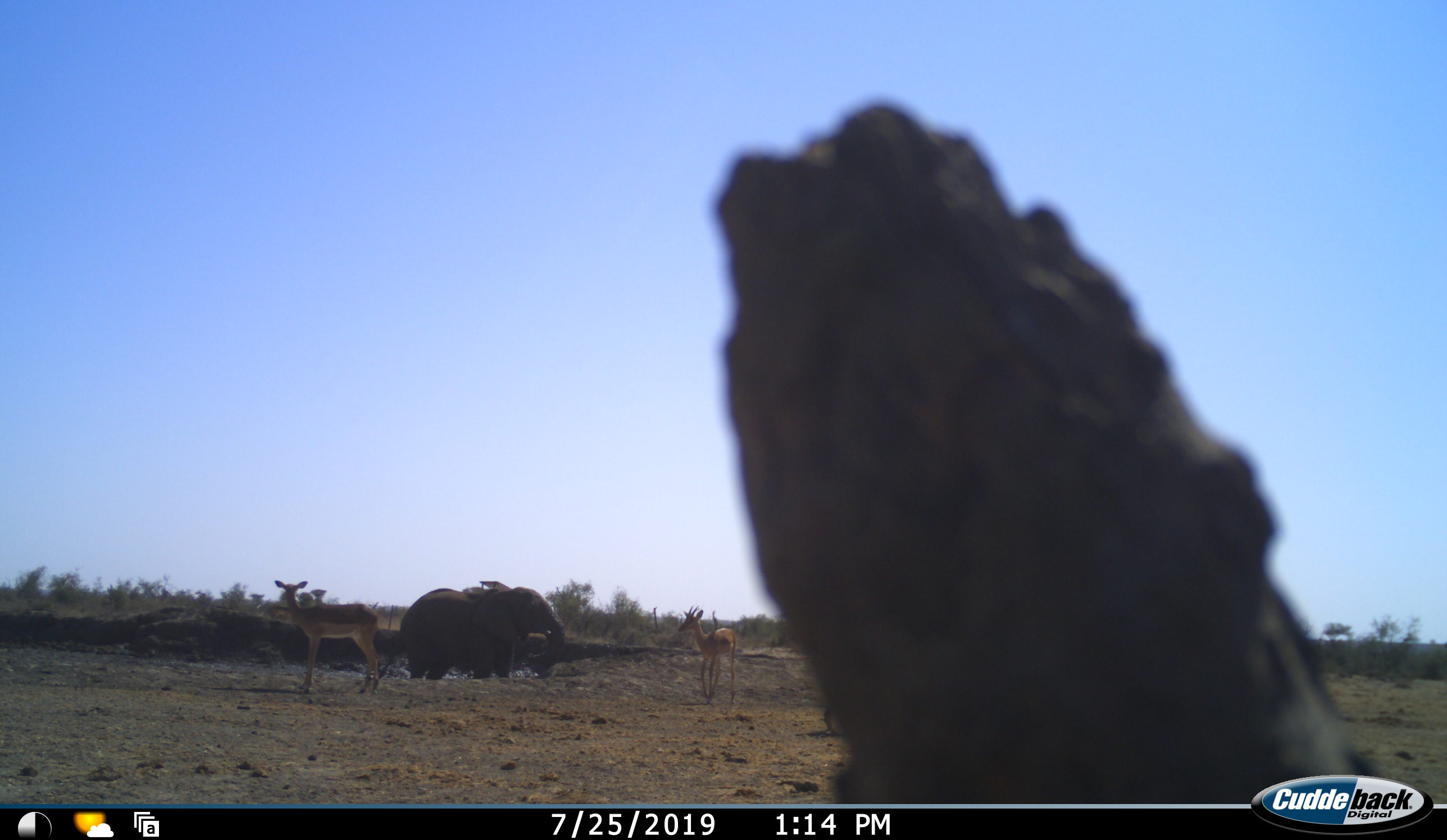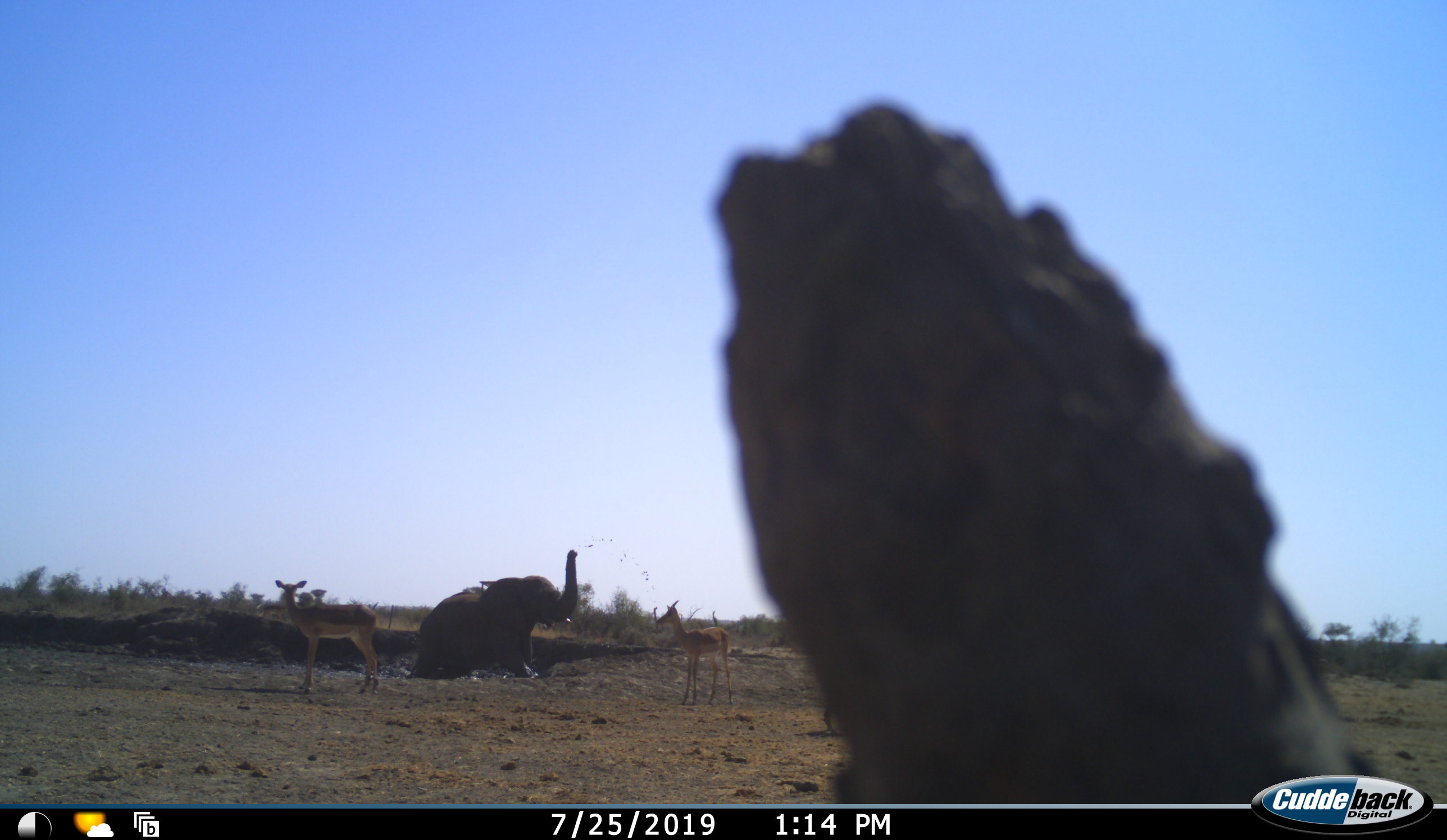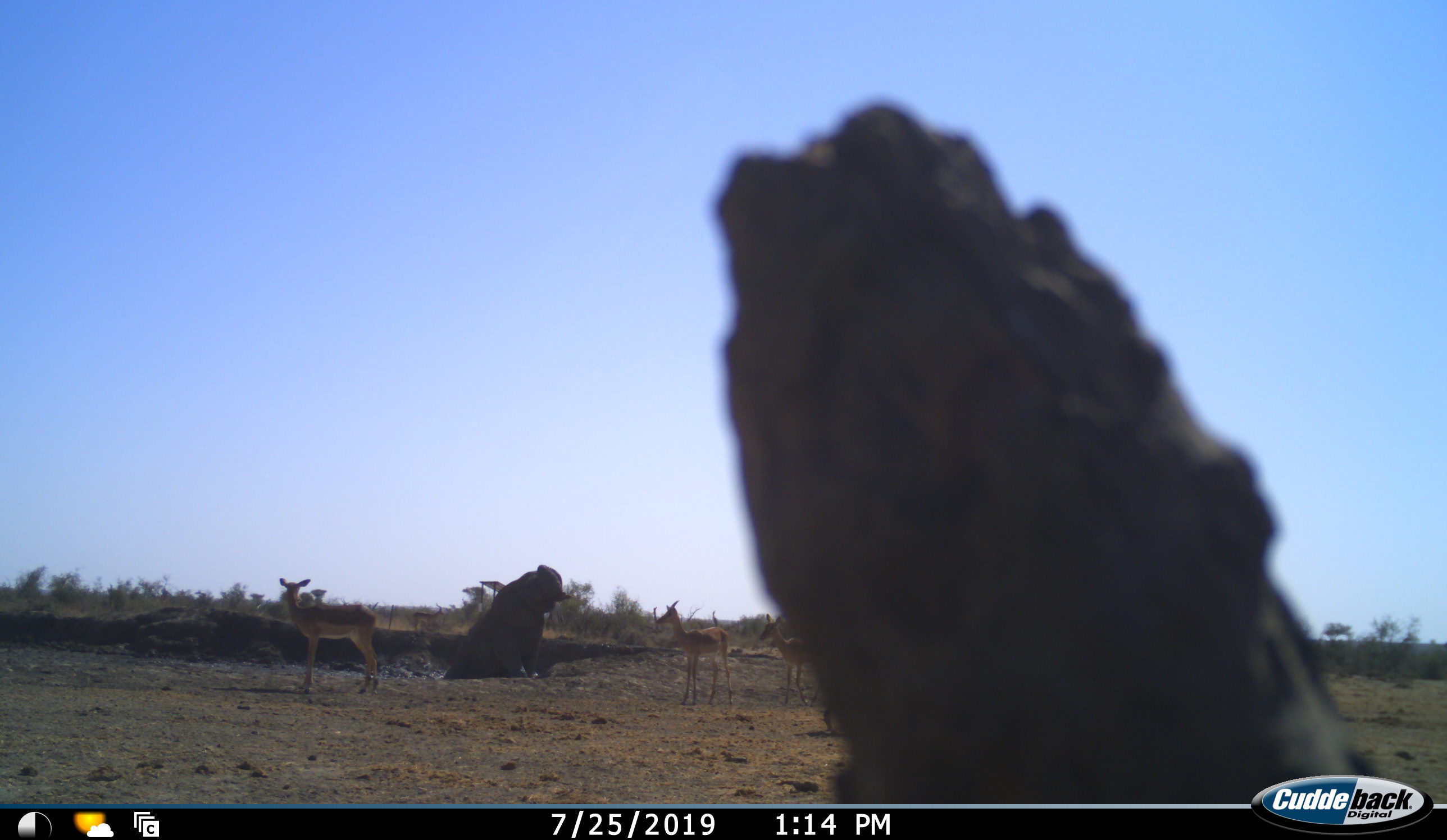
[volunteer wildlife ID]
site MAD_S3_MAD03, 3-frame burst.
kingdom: Animalia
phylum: Chordata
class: Mammalia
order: Proboscidea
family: Elephantidae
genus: Loxodonta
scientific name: Loxodonta africana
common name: african bush elephant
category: elephant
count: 1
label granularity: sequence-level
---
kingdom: Animalia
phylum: Chordata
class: Mammalia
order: Artiodactyla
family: Bovidae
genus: Aepyceros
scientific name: Aepyceros melampus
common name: impala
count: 3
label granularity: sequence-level